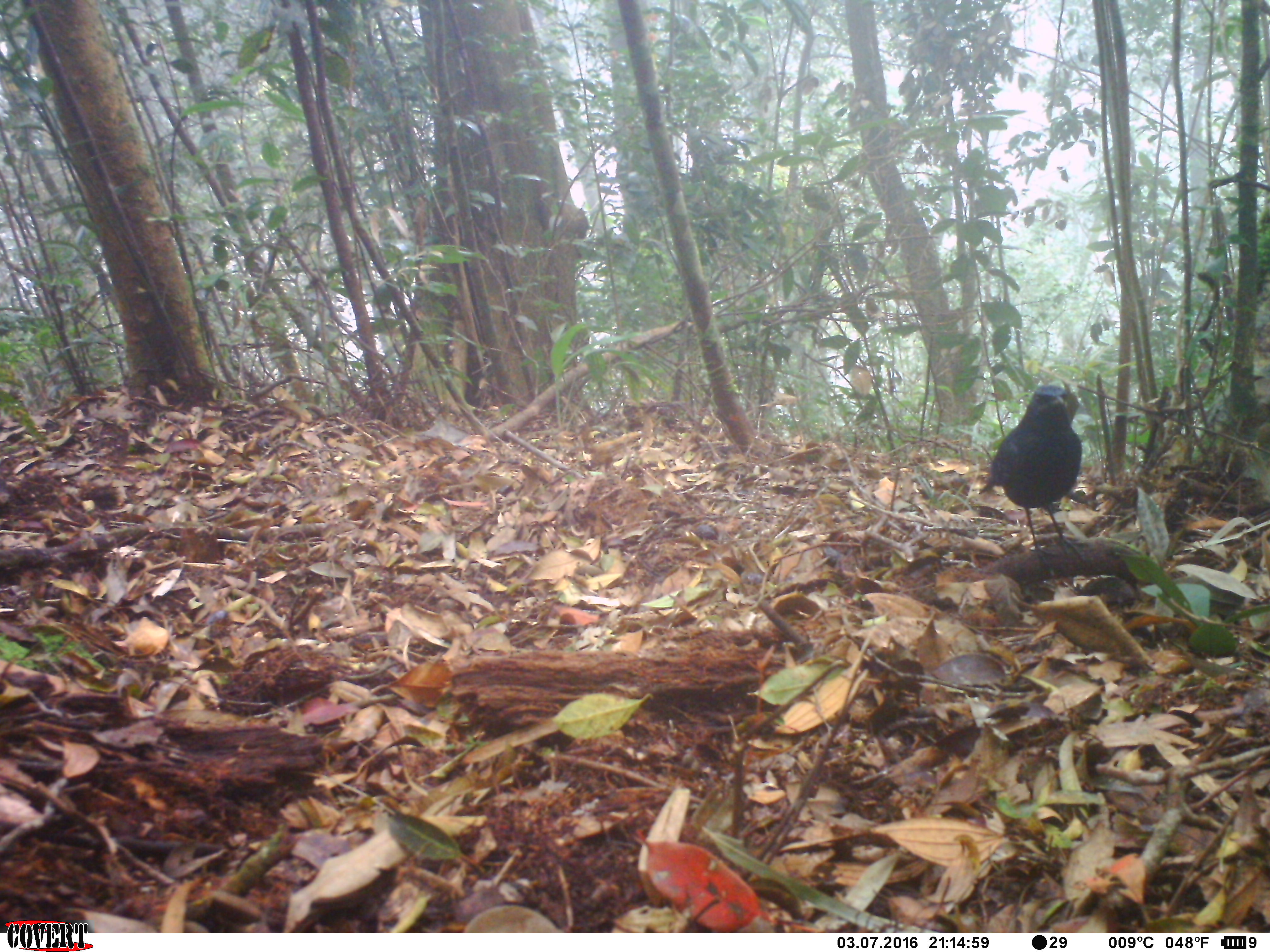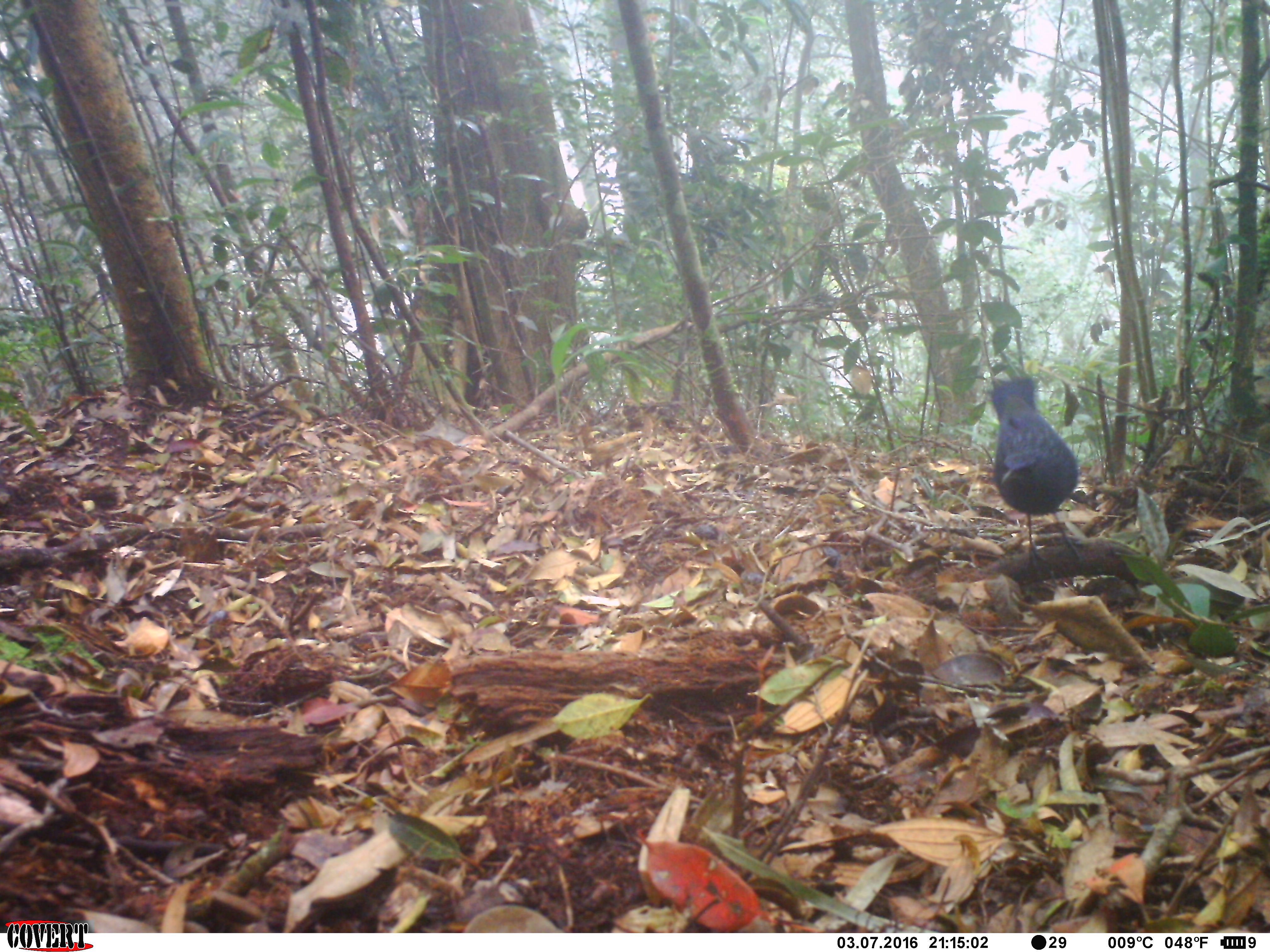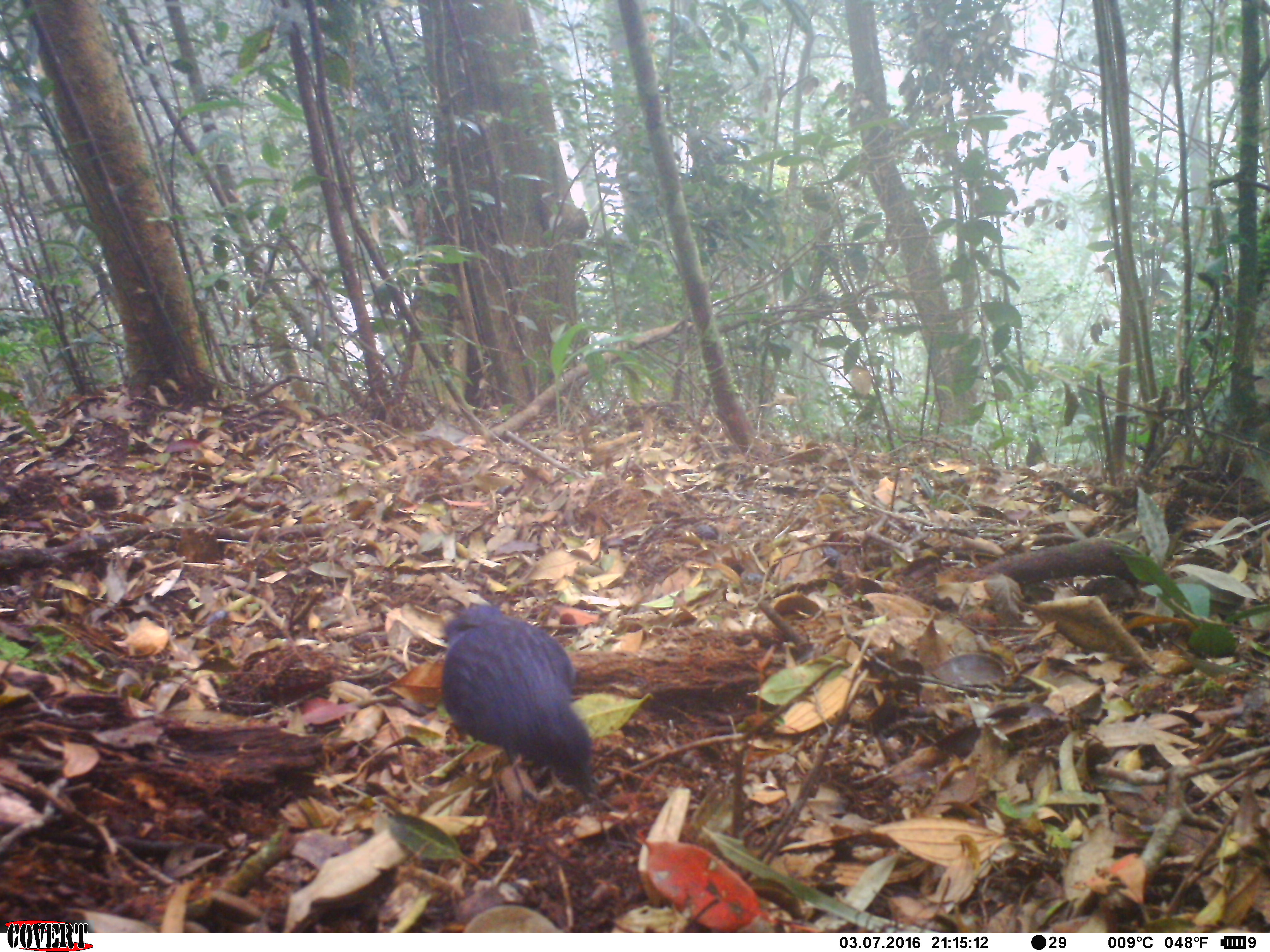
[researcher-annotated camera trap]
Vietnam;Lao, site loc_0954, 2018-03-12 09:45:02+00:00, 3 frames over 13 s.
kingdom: Animalia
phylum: Chordata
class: Aves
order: Passeriformes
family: Muscicapidae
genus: Myophonus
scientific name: Myophonus caeruleus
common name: blue whistling thrush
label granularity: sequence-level